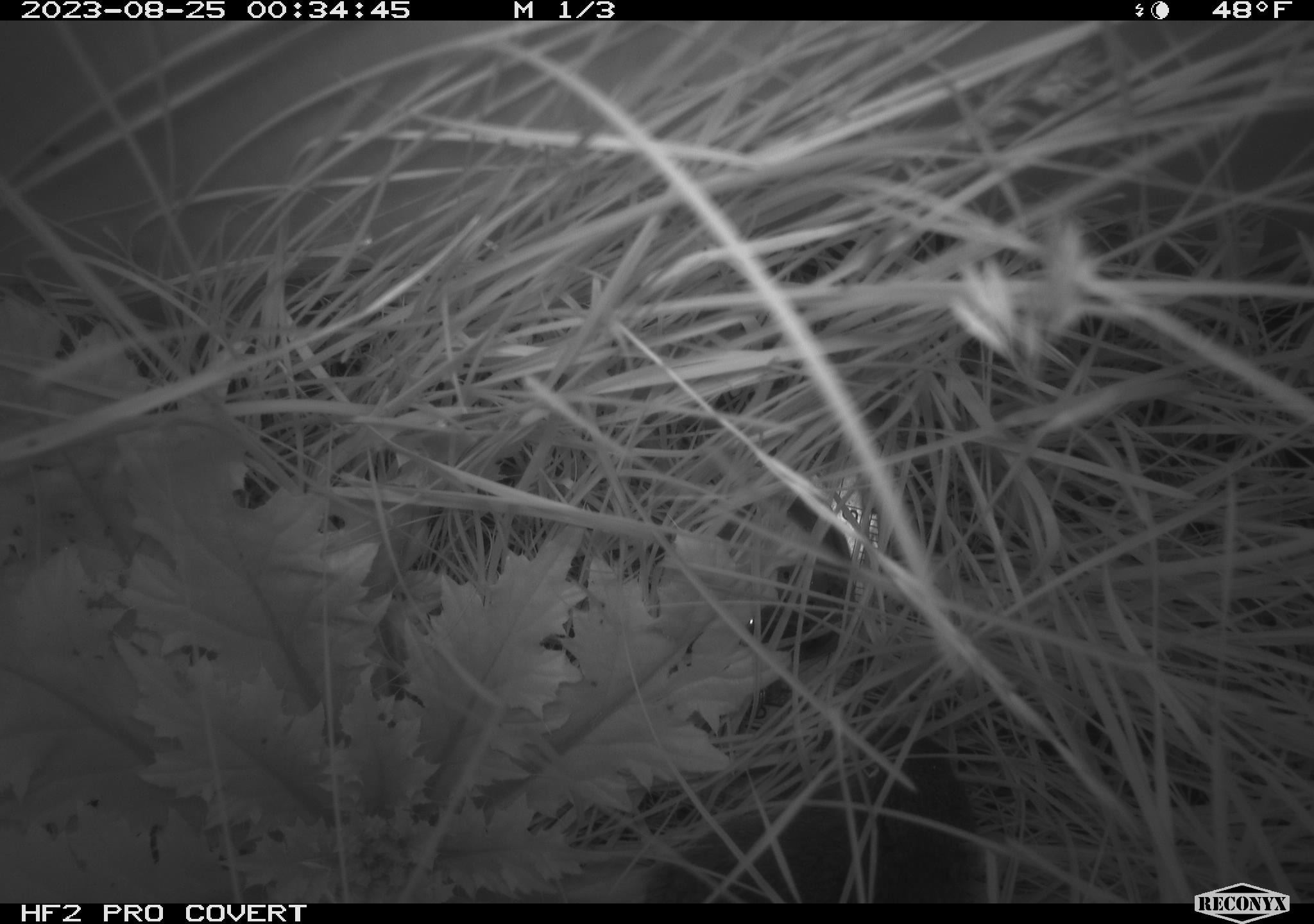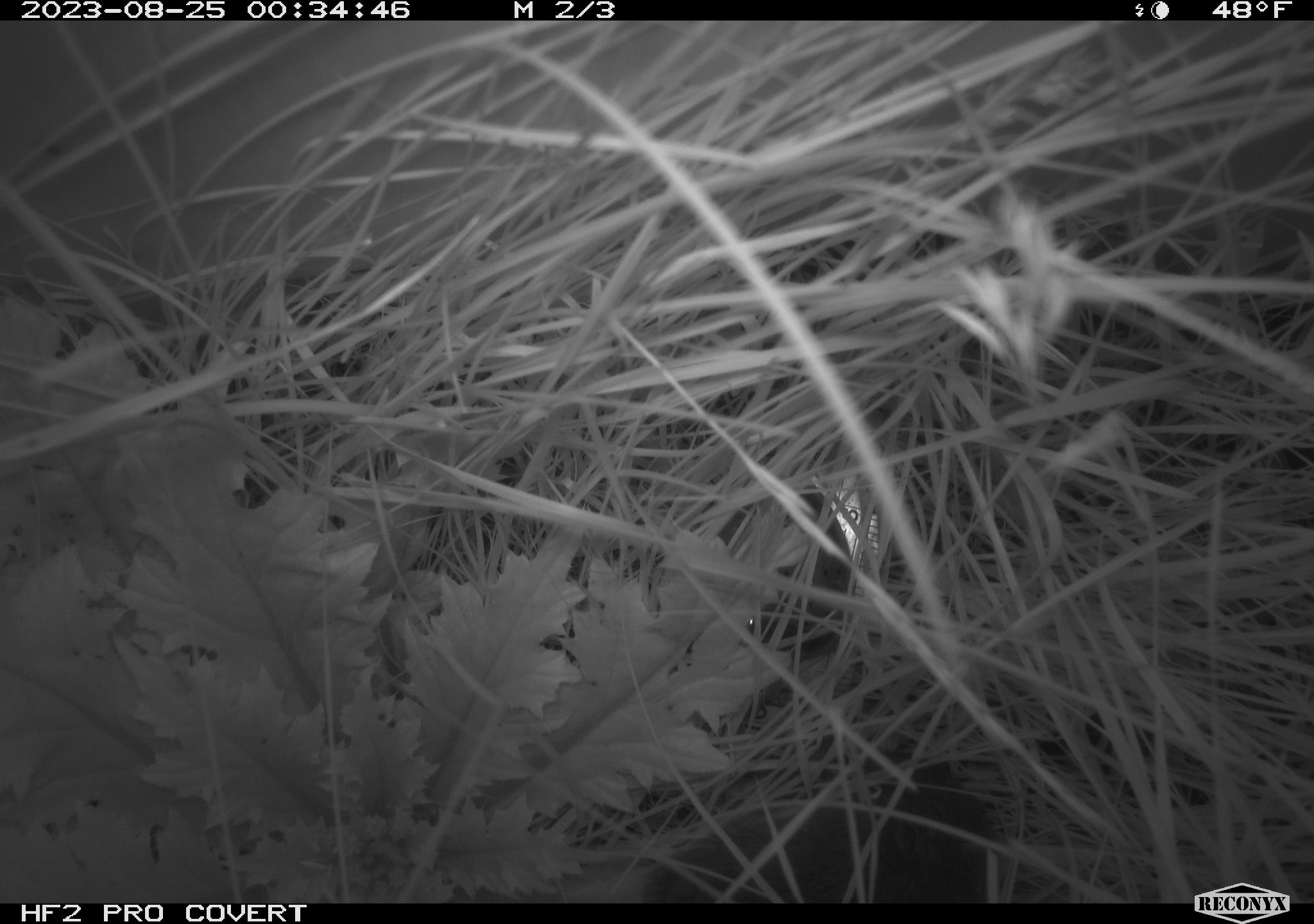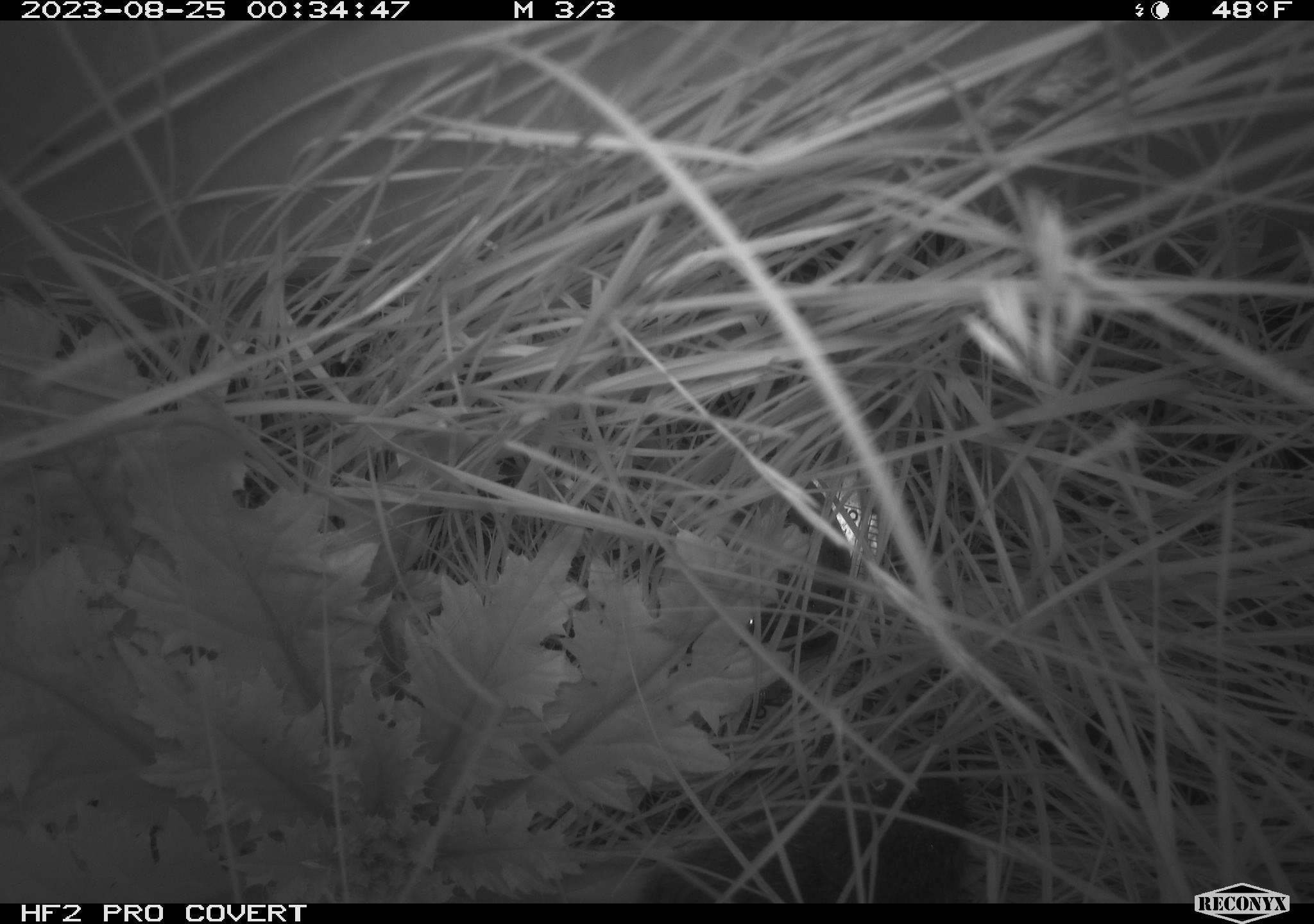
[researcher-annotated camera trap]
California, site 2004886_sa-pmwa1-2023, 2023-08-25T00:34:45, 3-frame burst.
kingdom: Animalia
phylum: Chordata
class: Mammalia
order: Rodentia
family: Cricetidae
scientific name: Cricetidae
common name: hamsters, voles, lemmings, and allies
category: cricetidae family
Cricetidae family (hamsters, voles, lemmings, and allies) (Cricetidae).